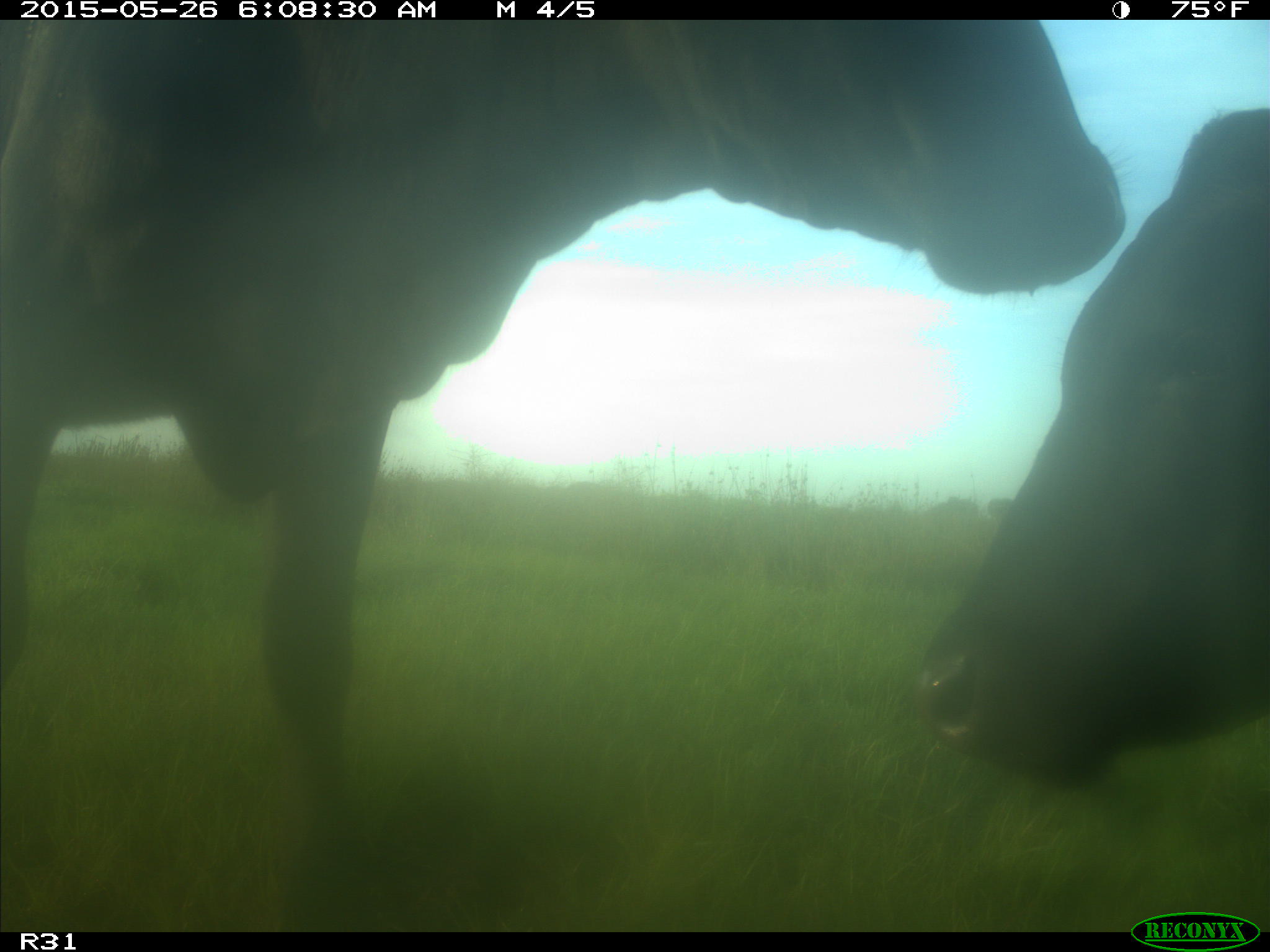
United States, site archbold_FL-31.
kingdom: Animalia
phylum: Chordata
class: Mammalia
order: Artiodactyla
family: Bovidae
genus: Bos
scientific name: Bos taurus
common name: domestic cow